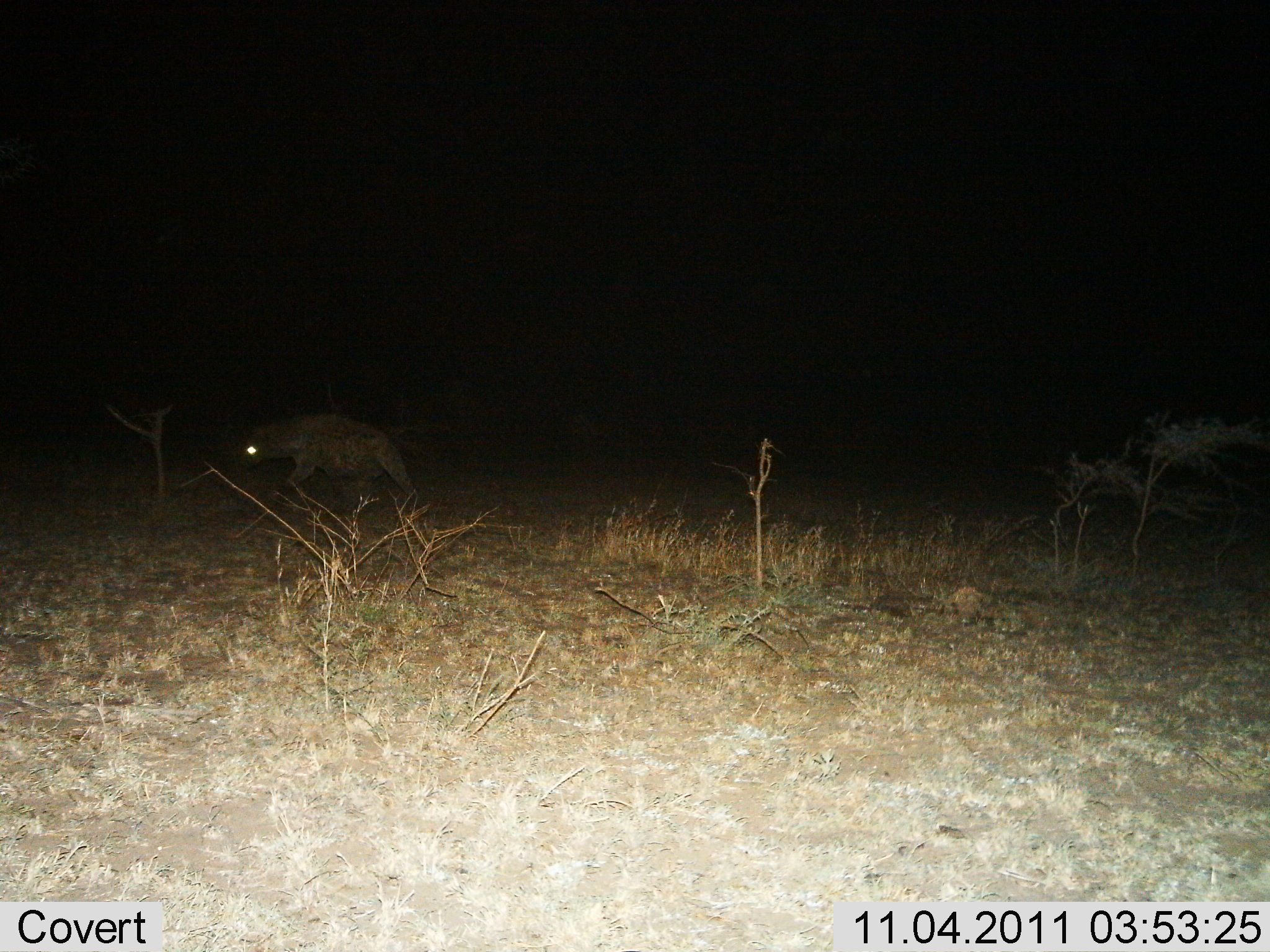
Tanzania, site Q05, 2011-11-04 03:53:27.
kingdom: Animalia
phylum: Chordata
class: Mammalia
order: Carnivora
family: Hyaenidae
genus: Crocuta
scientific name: Crocuta crocuta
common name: spotted hyena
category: hyenaspotted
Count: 1.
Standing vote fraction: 8%.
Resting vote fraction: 0%.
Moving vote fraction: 92%.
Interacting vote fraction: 0%.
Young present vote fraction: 0%.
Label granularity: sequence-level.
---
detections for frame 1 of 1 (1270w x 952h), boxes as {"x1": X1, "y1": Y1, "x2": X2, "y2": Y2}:
animal: {"x1": 232, "y1": 411, "x2": 417, "y2": 504}